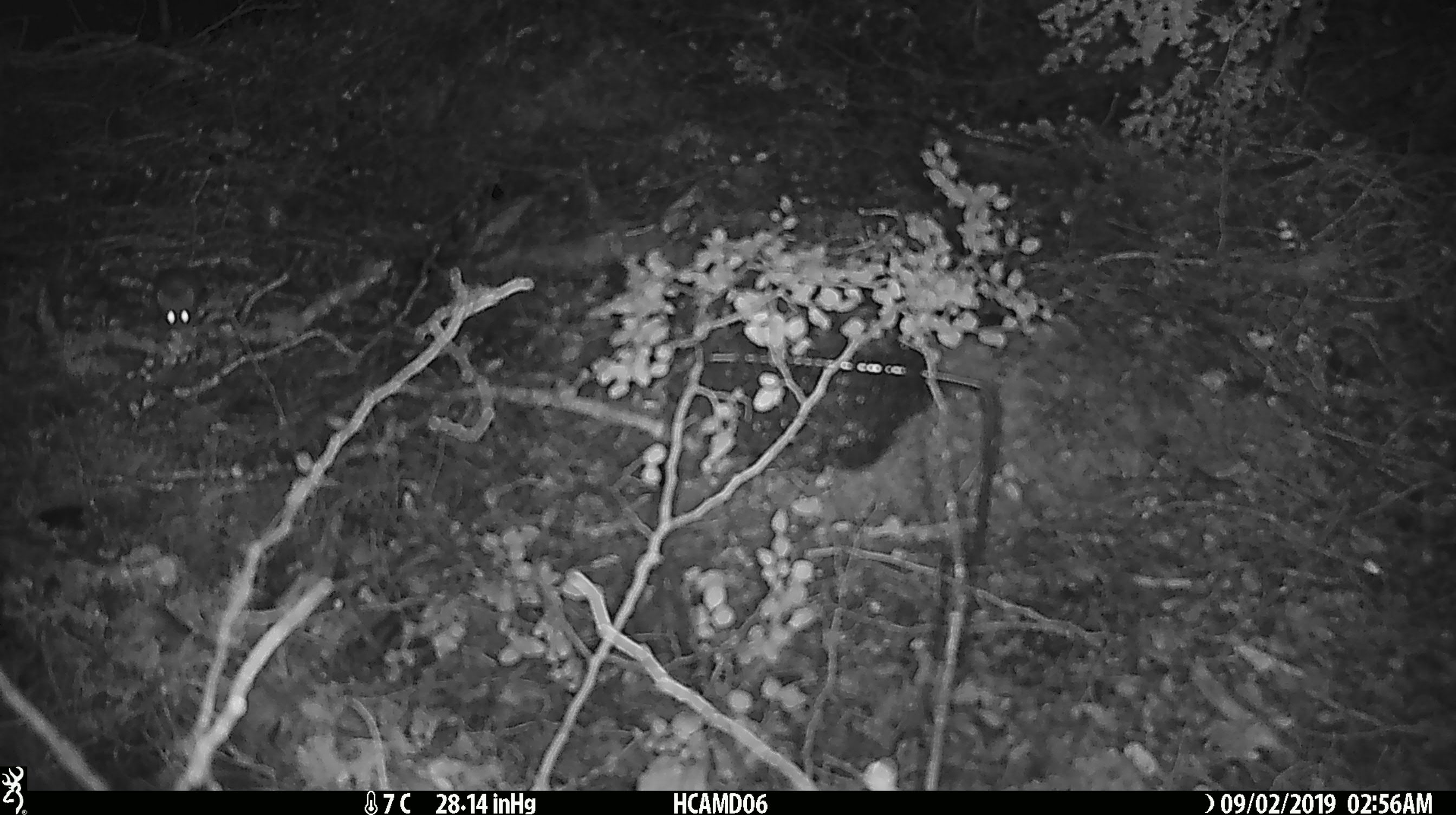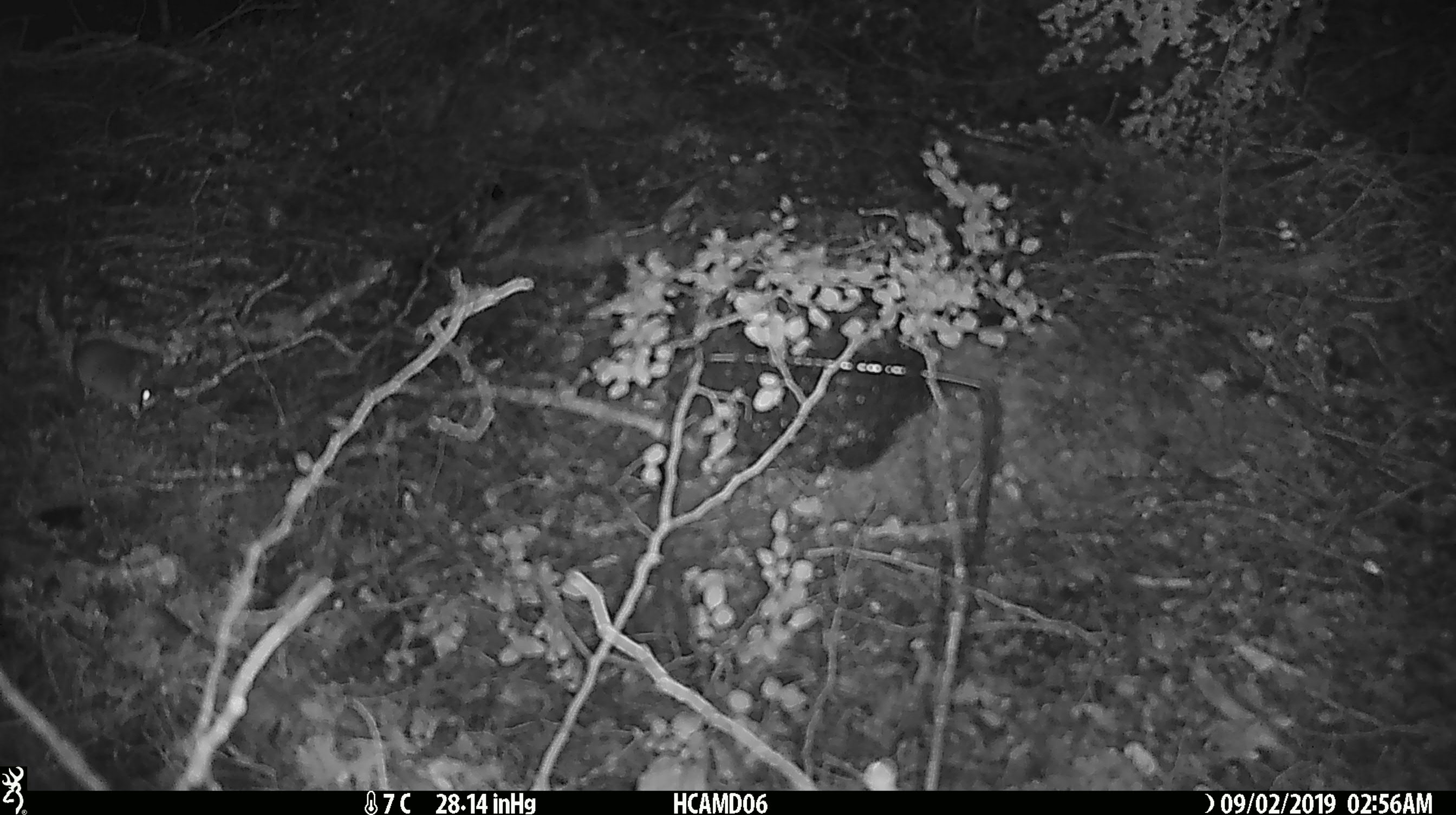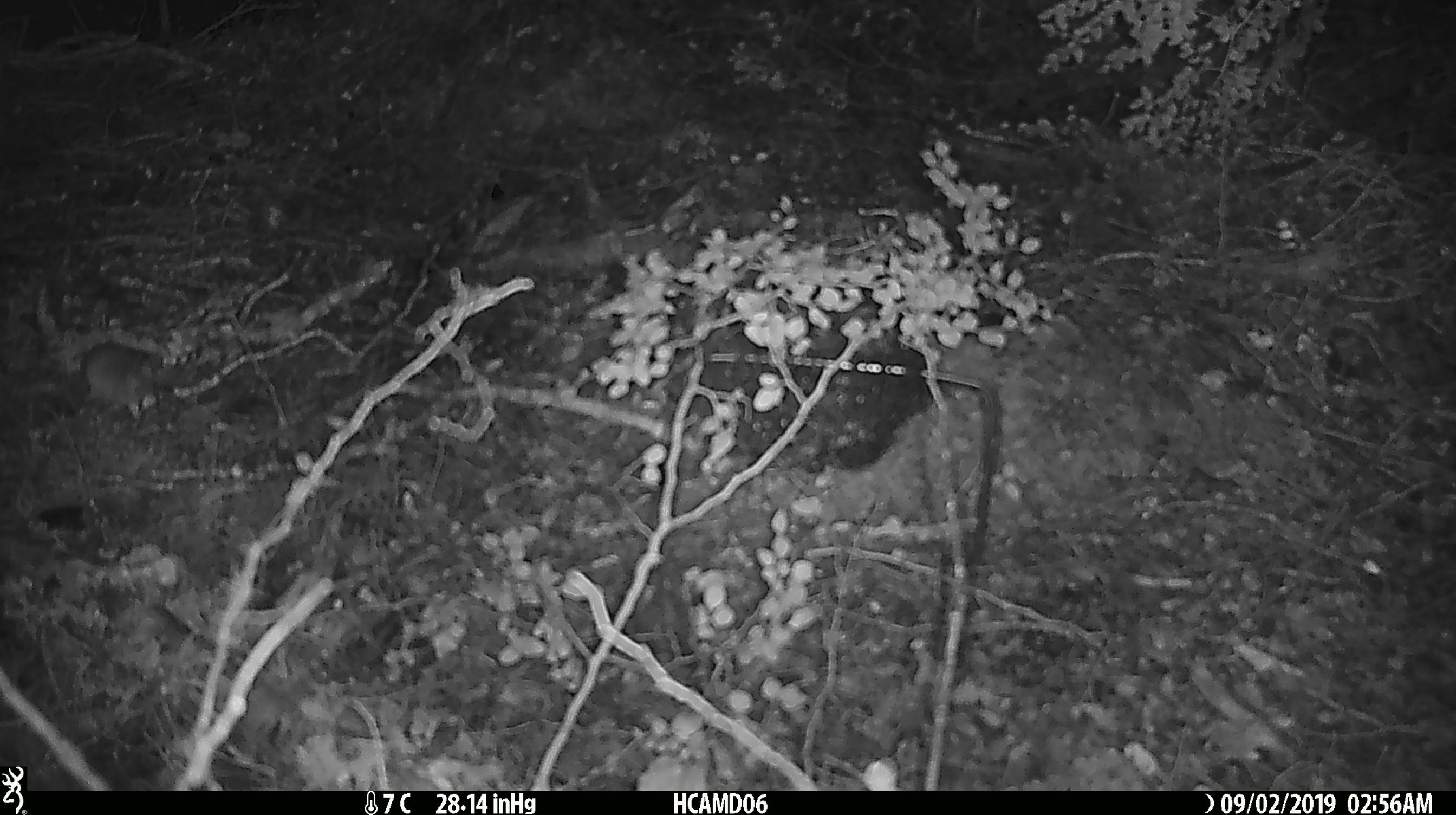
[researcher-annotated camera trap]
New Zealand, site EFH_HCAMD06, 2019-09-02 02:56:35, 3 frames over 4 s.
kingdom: Animalia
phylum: Chordata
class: Mammalia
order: Rodentia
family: Muridae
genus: Mus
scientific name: Mus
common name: mouse